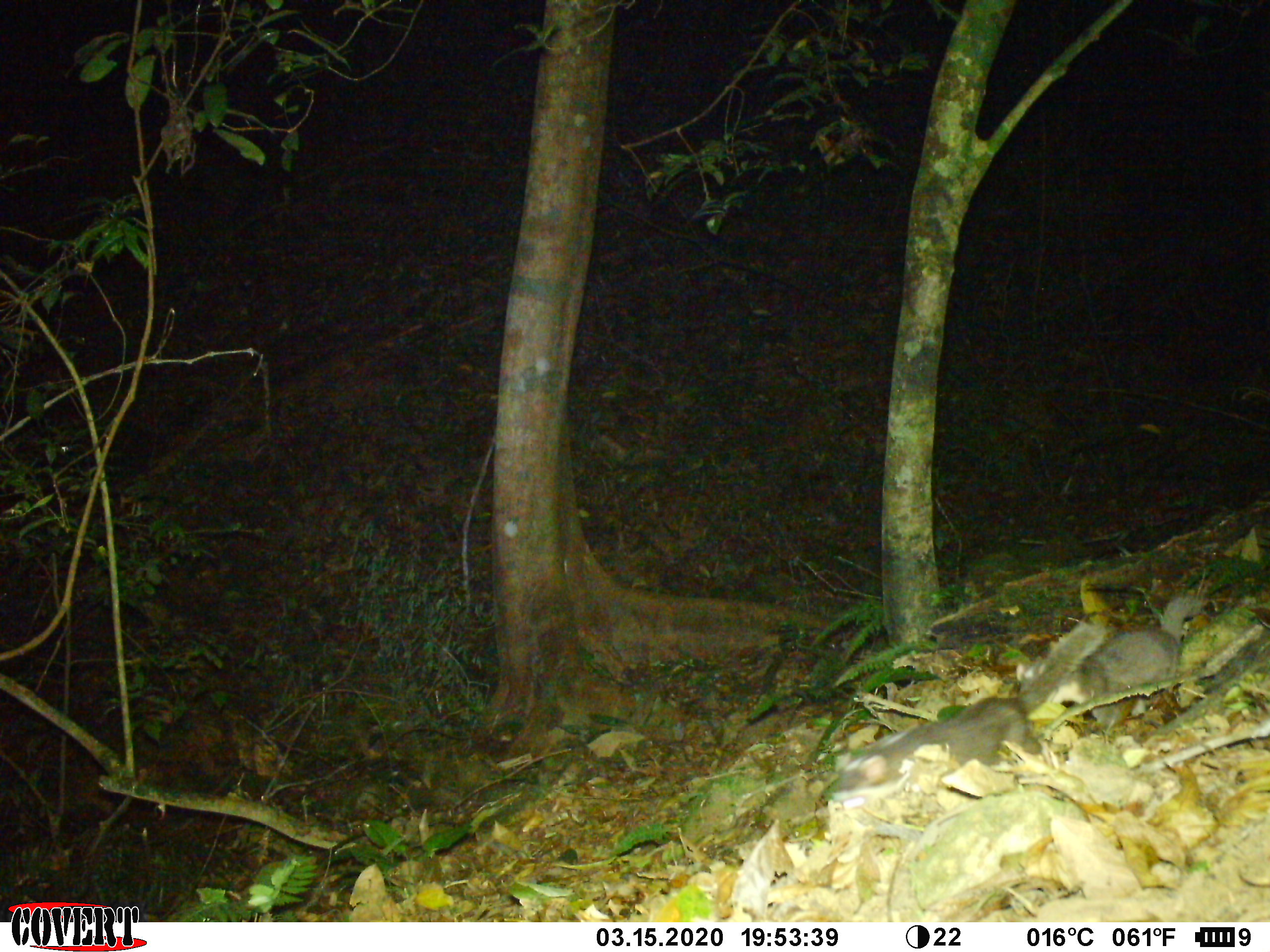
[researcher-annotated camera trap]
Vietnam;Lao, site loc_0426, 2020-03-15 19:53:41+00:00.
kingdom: Animalia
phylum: Chordata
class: Mammalia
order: Carnivora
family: Mustelidae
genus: Melogale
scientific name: Melogale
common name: ferret badger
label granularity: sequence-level